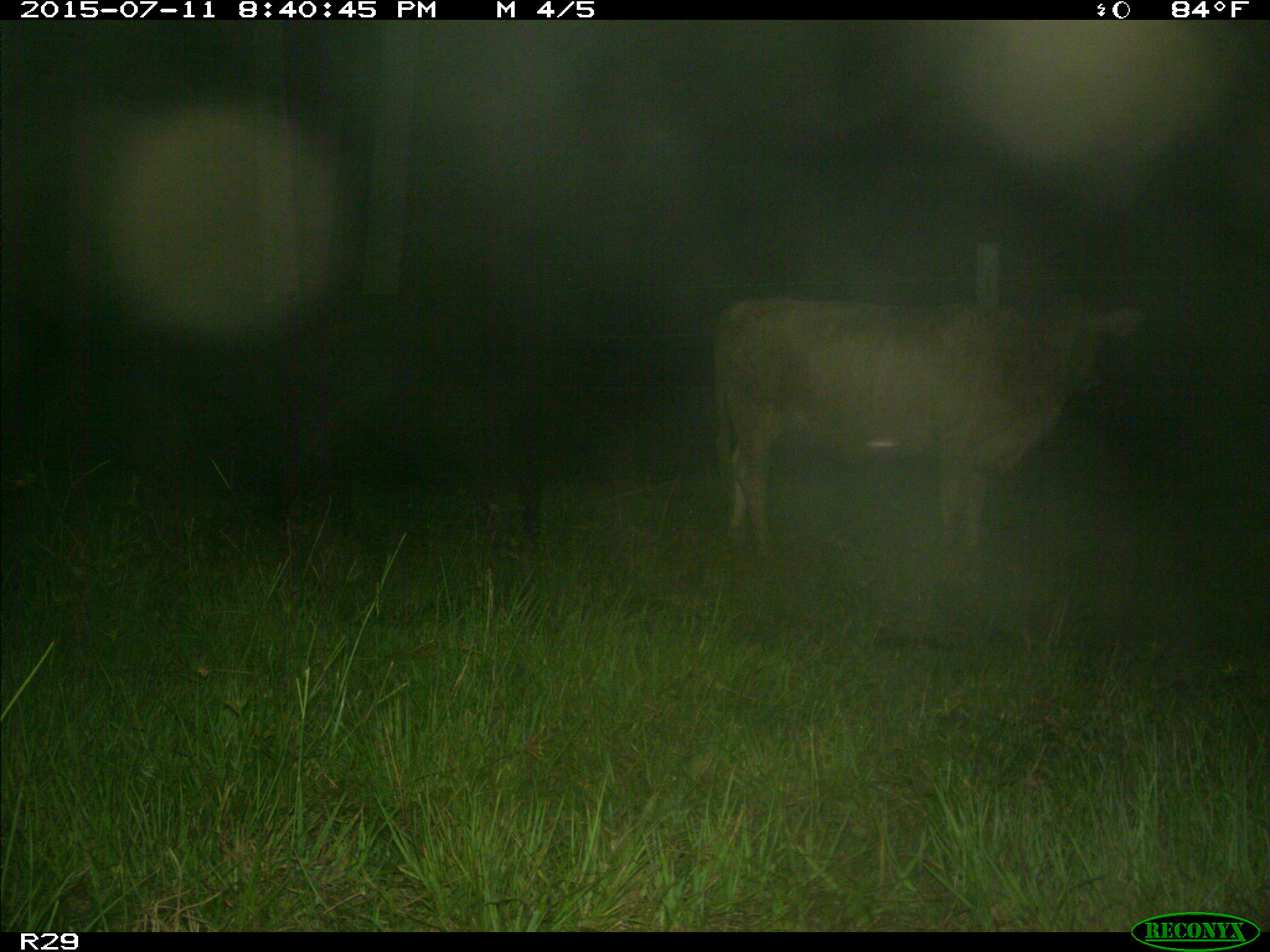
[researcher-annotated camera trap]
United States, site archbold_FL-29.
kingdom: Animalia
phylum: Chordata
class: Mammalia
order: Artiodactyla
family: Bovidae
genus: Bos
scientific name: Bos taurus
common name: domestic cow